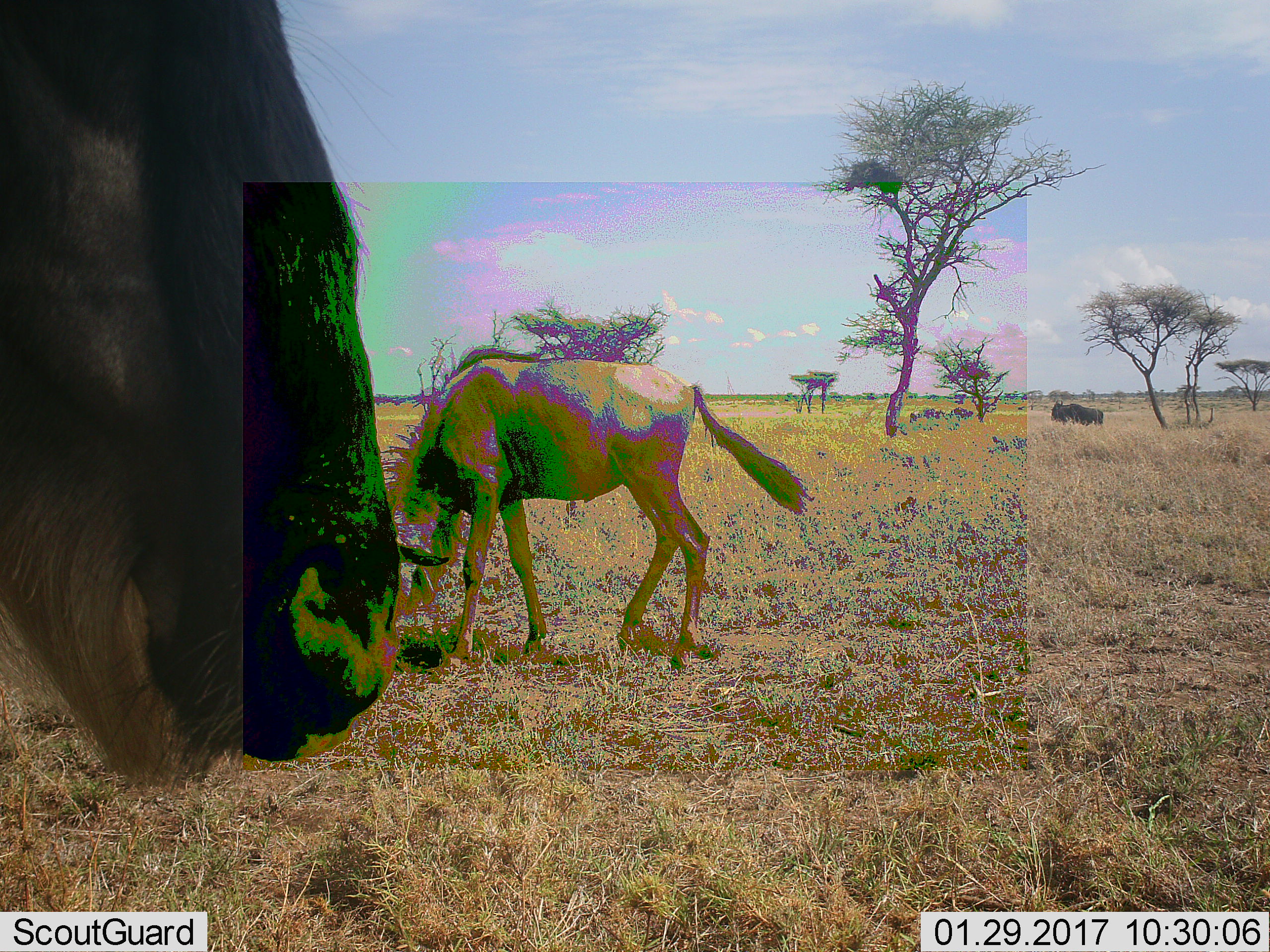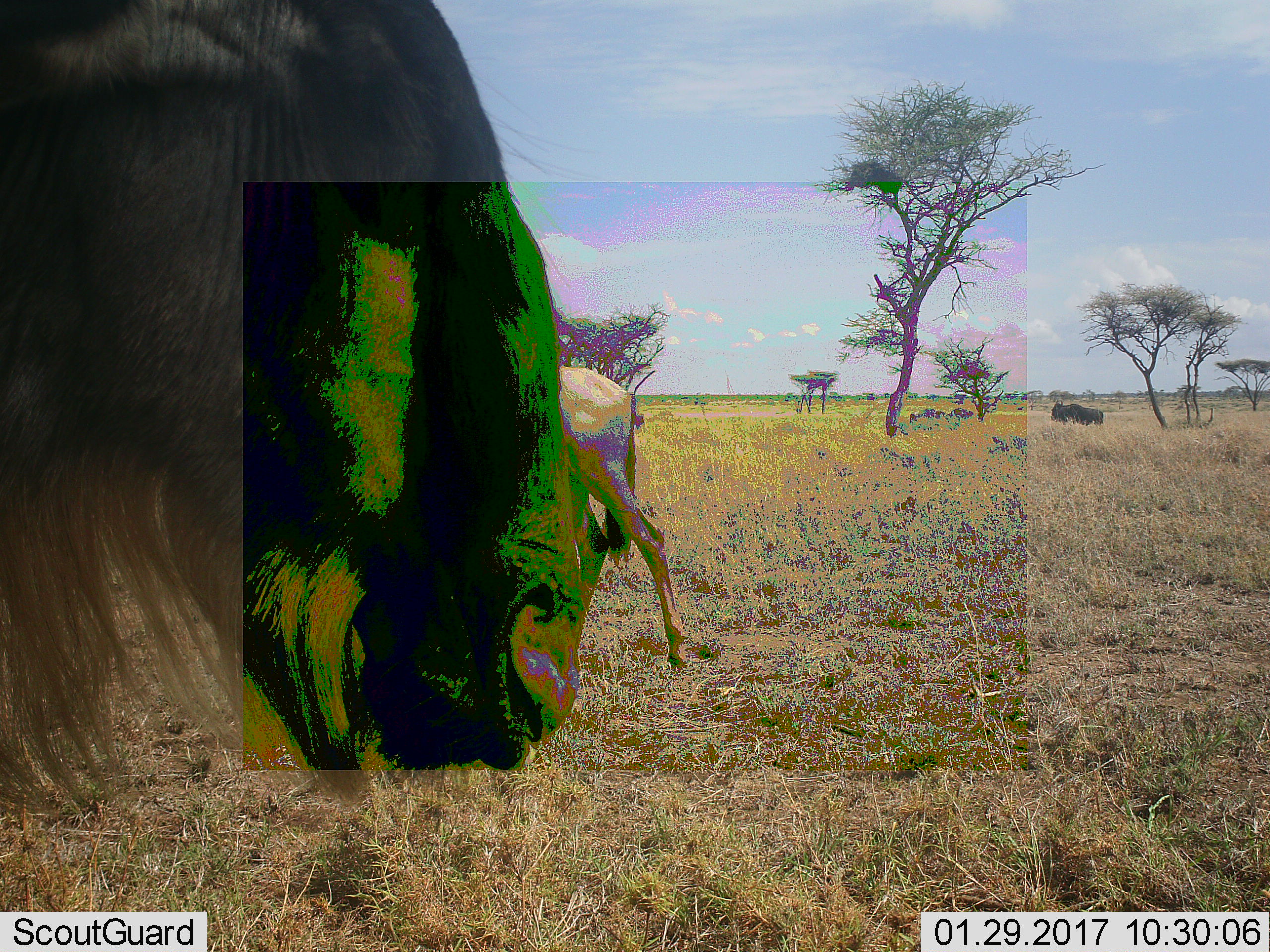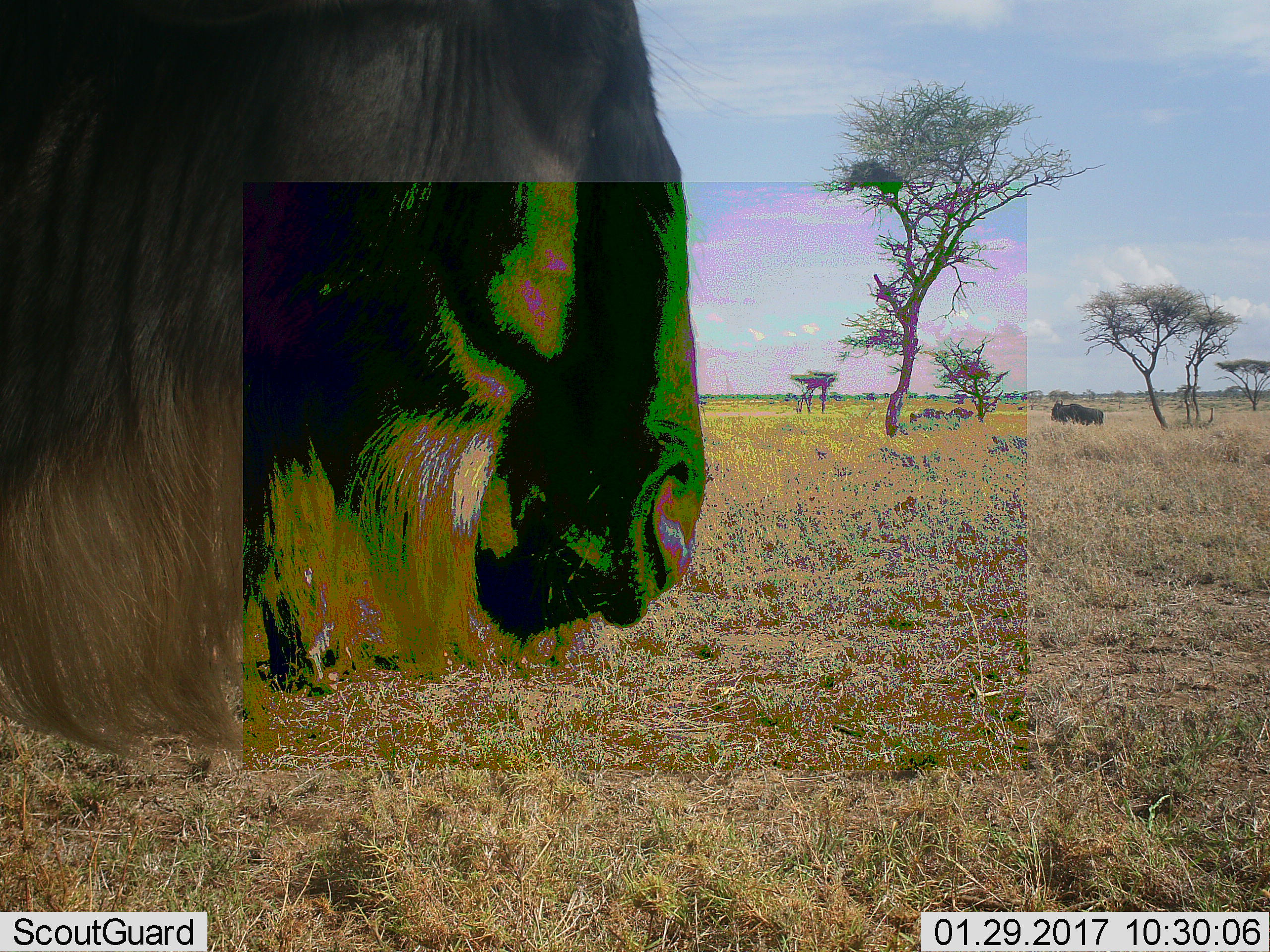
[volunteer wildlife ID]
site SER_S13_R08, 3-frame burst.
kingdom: Animalia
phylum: Chordata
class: Mammalia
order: Artiodactyla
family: Bovidae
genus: Connochaetes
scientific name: Connochaetes taurinus taurinus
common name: blue wildebeest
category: wildebeestblue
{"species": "wildebeestblue (blue wildebeest) (Connochaetes taurinus taurinus)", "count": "3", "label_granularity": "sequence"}